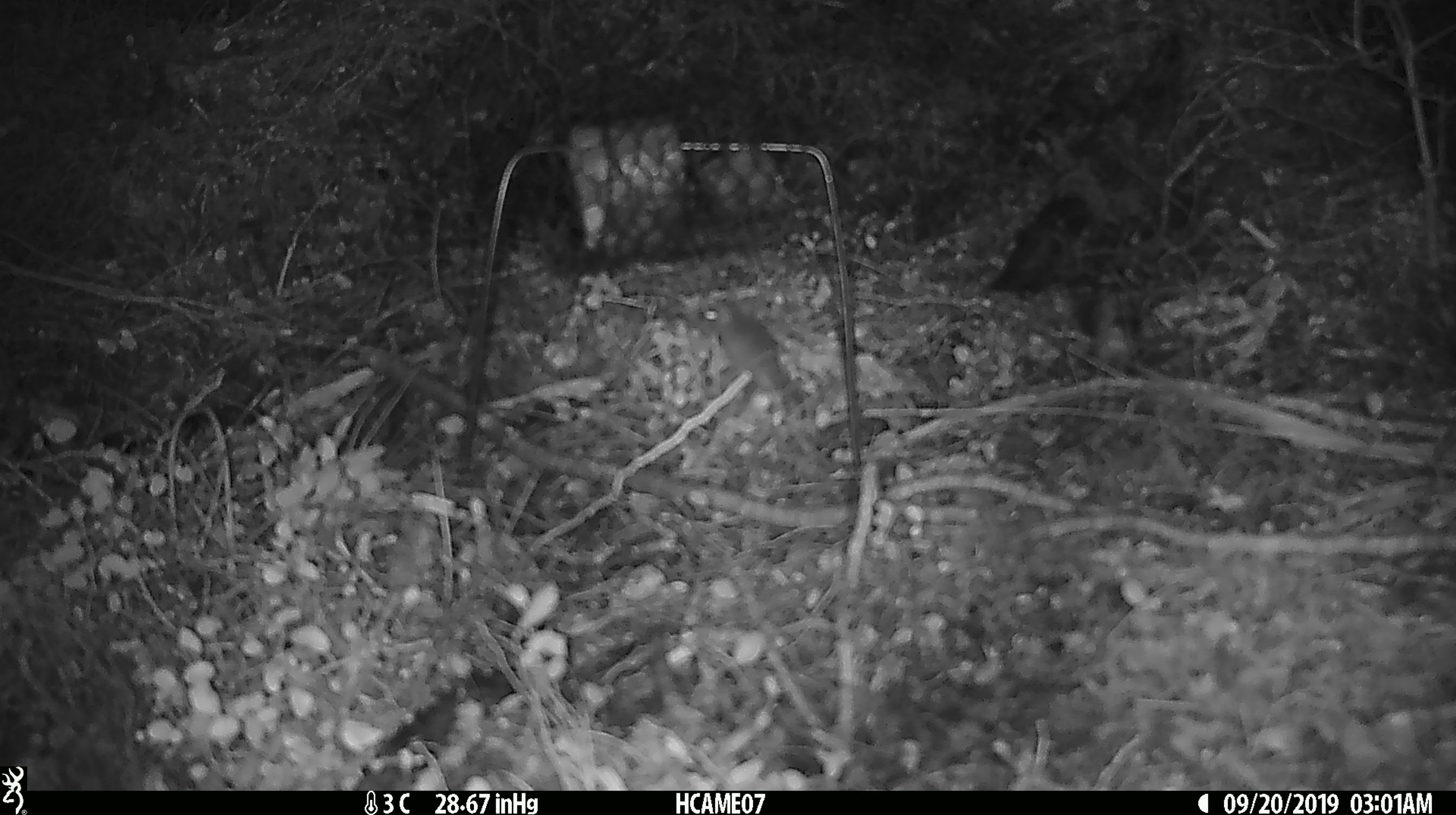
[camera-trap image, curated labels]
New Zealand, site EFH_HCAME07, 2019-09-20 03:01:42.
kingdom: Animalia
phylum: Chordata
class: Mammalia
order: Rodentia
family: Muridae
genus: Mus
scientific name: Mus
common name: mouse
Mouse (Mus).